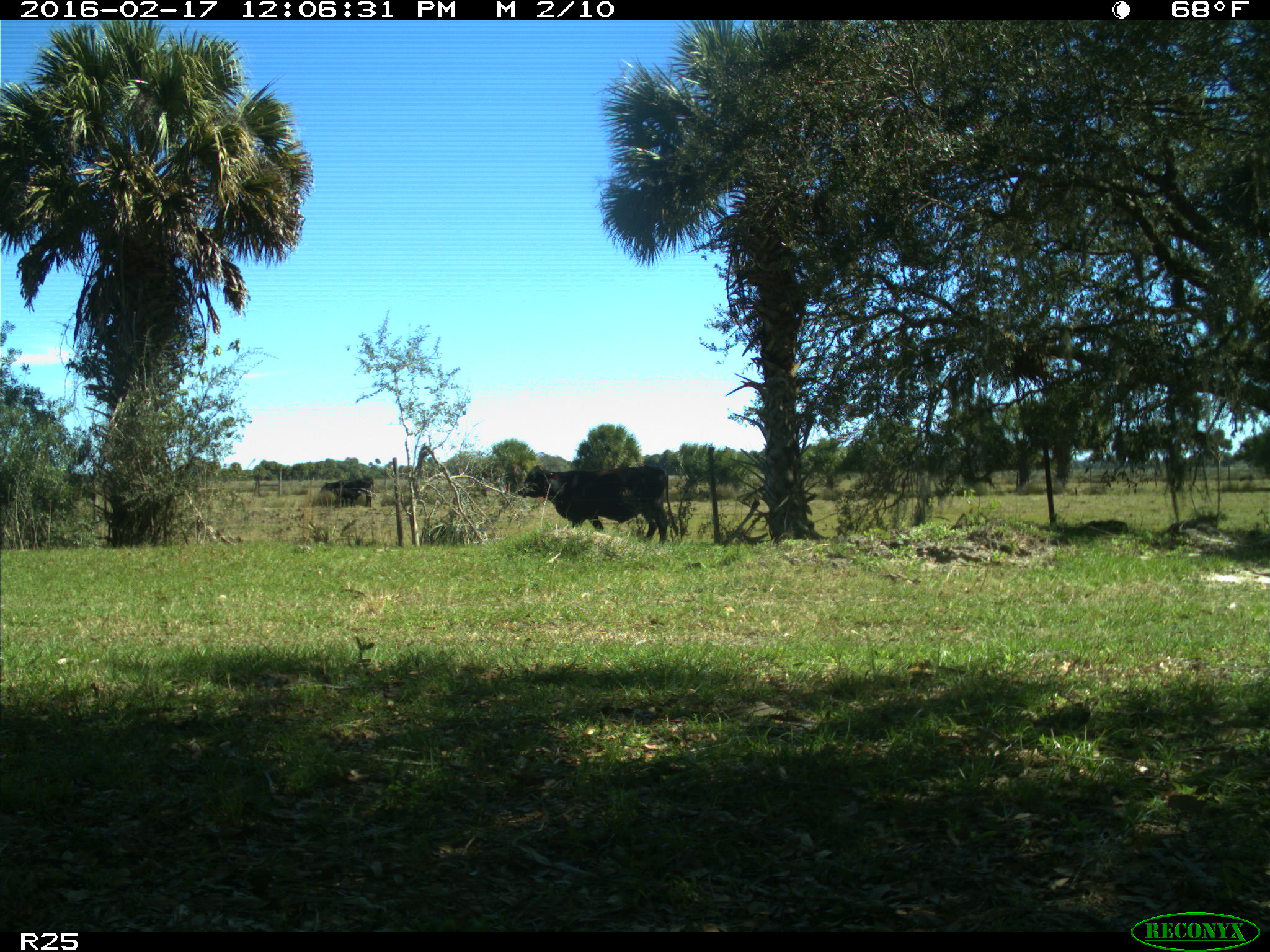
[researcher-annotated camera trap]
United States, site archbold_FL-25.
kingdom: Animalia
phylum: Chordata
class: Mammalia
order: Artiodactyla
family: Bovidae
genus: Bos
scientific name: Bos taurus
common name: domestic cow